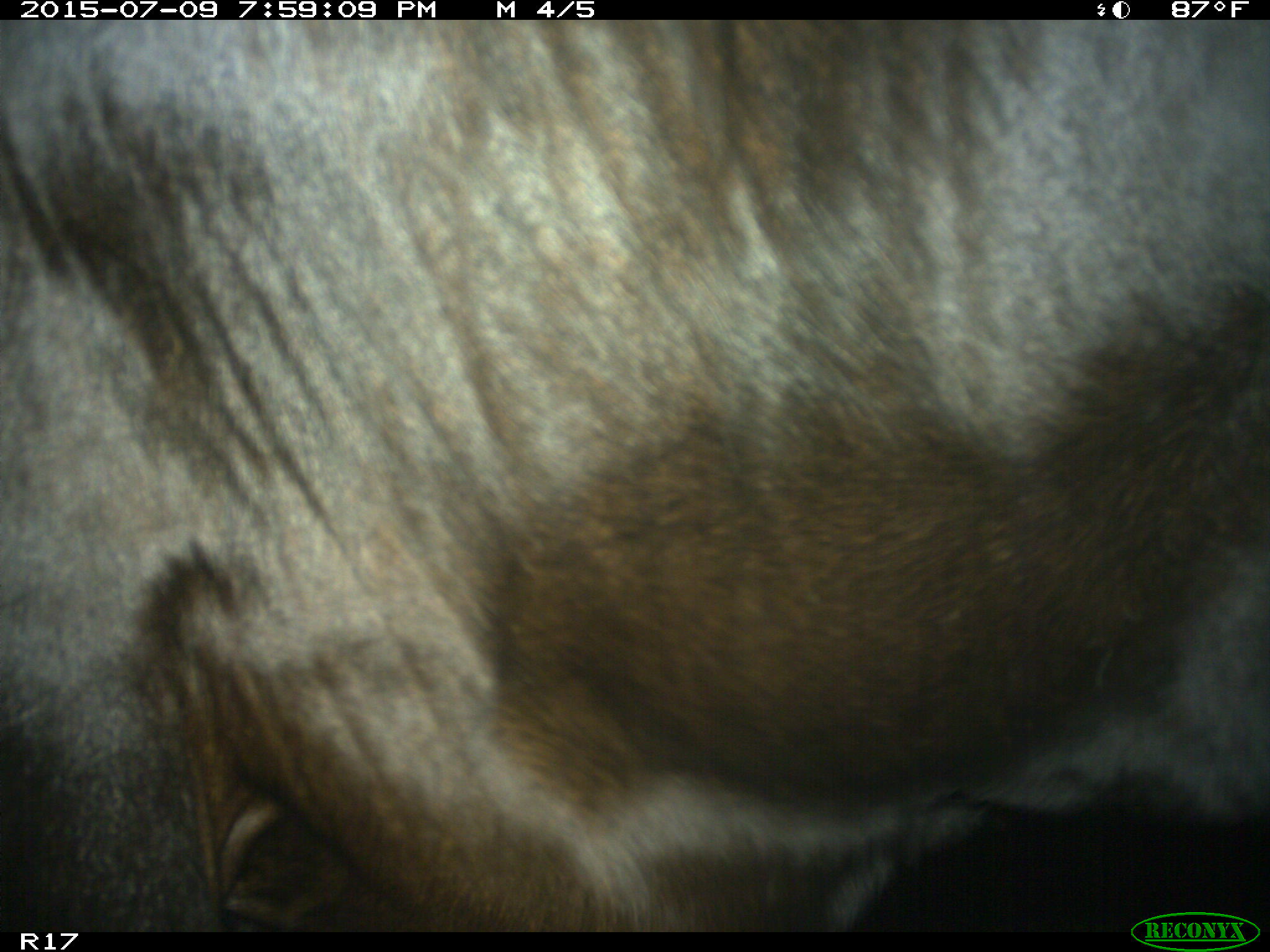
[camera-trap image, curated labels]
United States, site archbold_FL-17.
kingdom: Animalia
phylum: Chordata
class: Mammalia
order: Artiodactyla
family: Bovidae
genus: Bos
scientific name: Bos taurus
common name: domestic cow